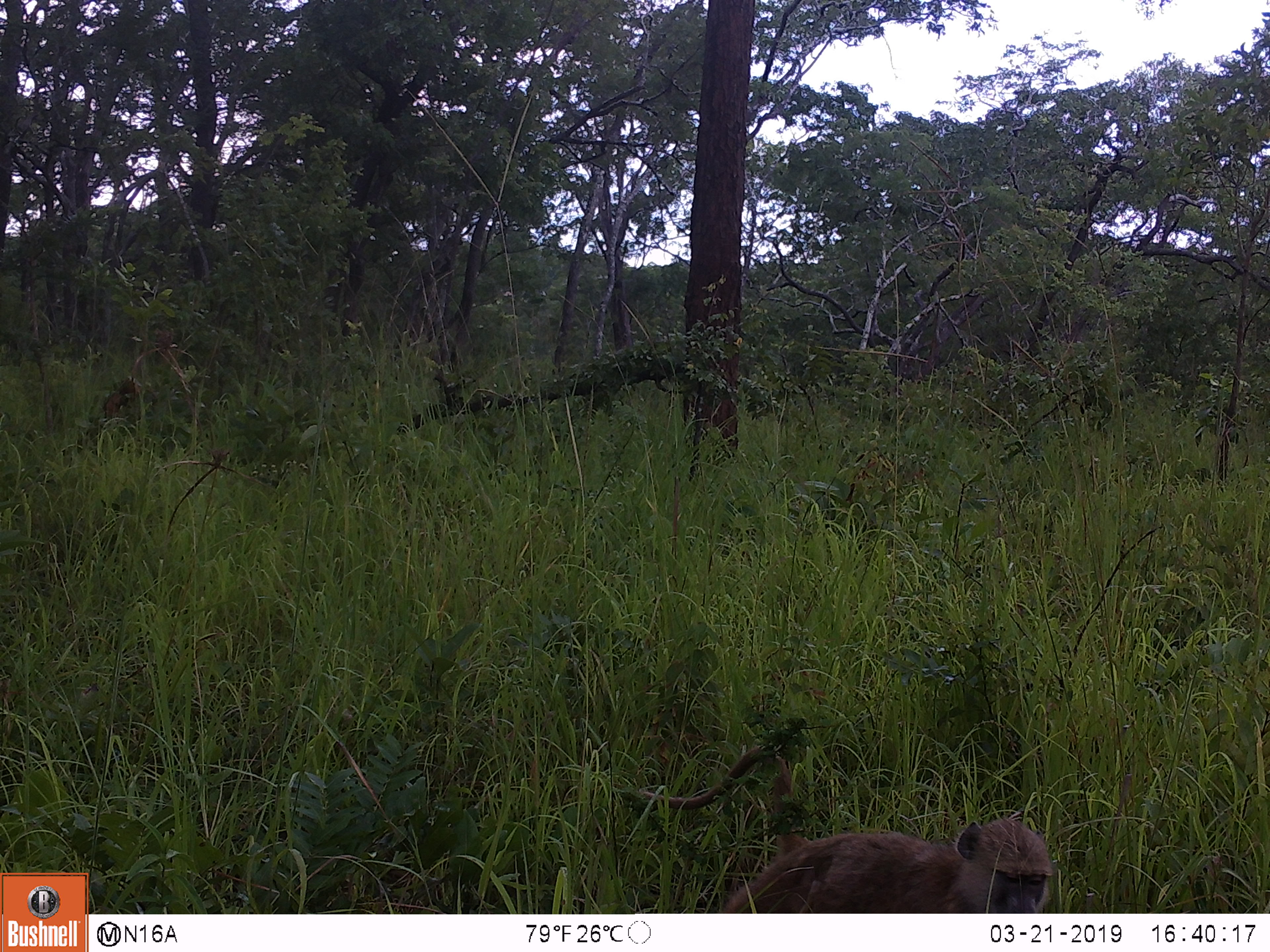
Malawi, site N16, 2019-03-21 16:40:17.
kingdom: Animalia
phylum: Chordata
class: Mammalia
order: Primates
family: Cercopithecidae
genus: Papio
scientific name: Papio cynocephalus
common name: yellow baboon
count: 1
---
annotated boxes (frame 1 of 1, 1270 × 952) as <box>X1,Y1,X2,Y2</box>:
yellow baboon: <box>631,745,1060,911</box>